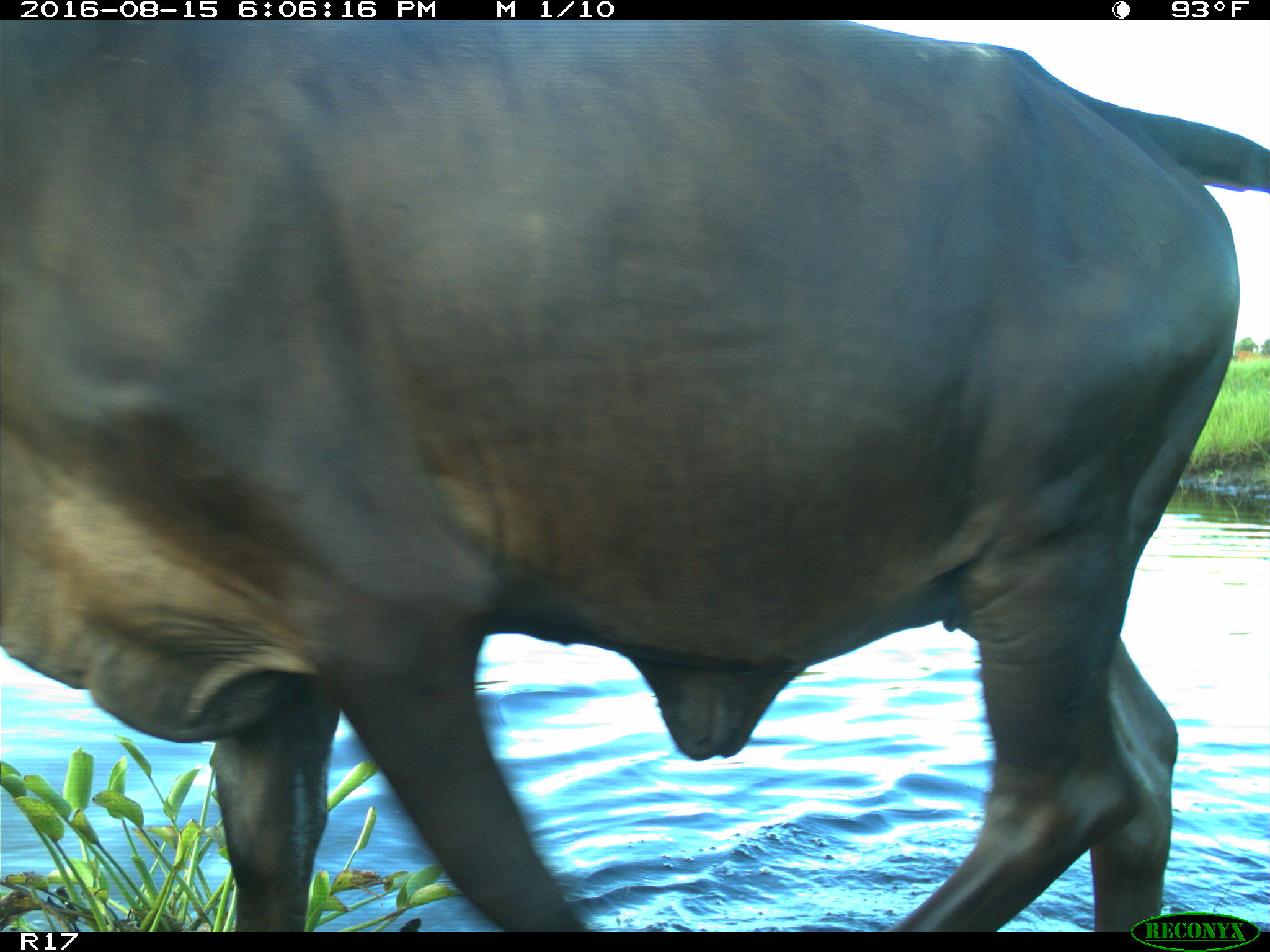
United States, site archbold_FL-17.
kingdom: Animalia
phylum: Chordata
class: Mammalia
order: Artiodactyla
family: Bovidae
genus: Bos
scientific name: Bos taurus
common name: domestic cow